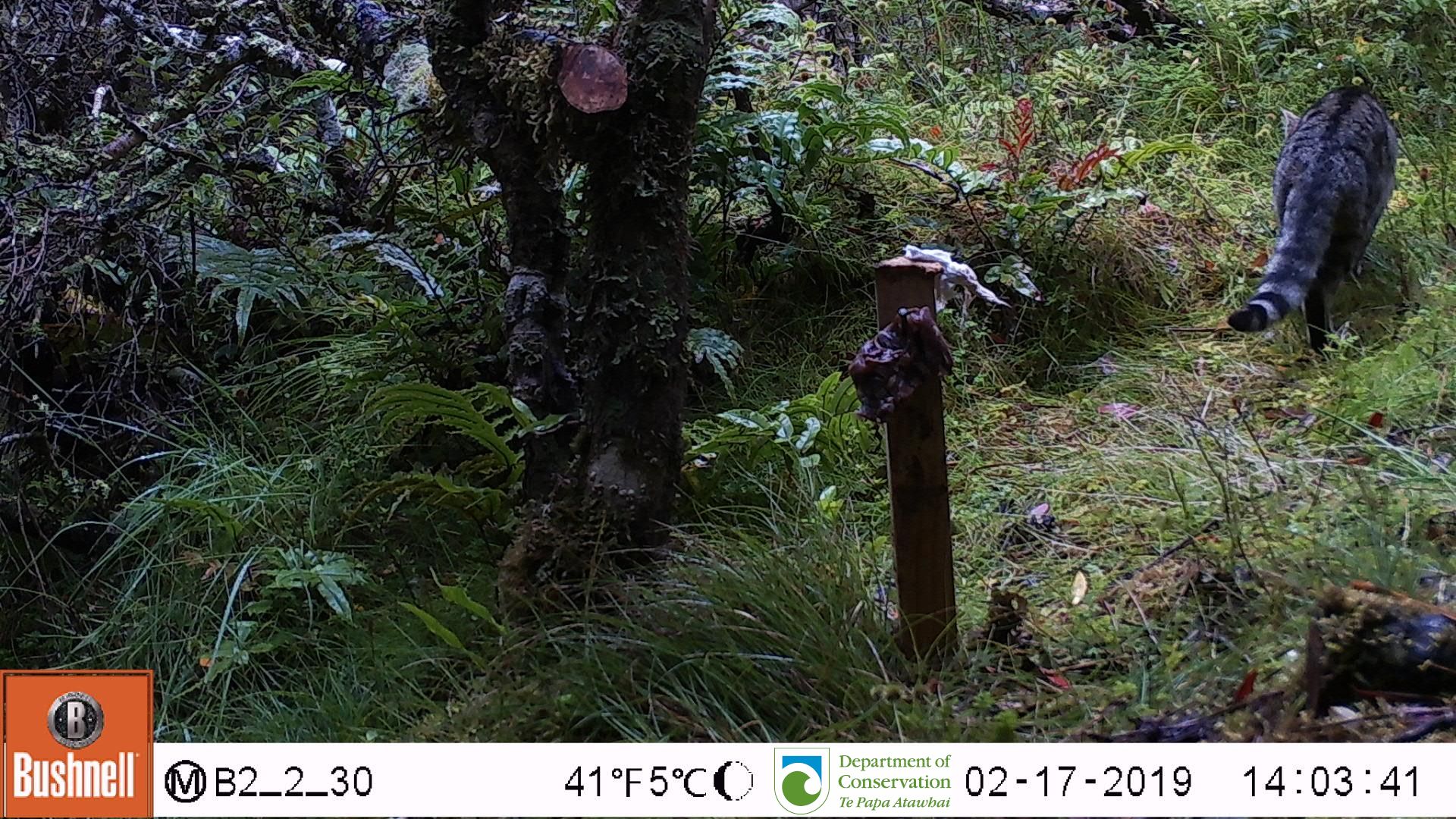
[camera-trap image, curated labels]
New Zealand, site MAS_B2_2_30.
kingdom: Animalia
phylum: Chordata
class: Mammalia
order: Carnivora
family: Felidae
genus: Felis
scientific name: Felis catus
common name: domestic cat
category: cat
Cat (domestic cat) (Felis catus).